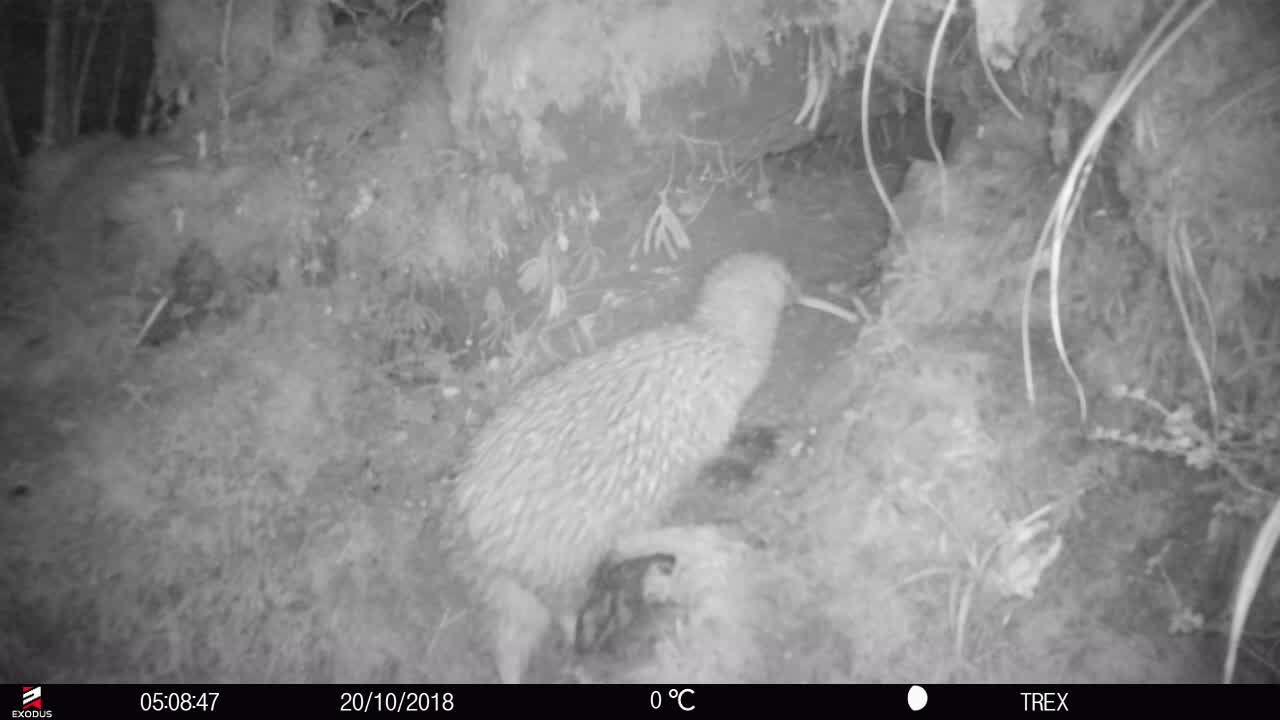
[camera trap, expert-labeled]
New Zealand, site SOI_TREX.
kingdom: Animalia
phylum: Chordata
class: Aves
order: Apterygiformes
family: Apterygidae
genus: Apteryx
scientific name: Apteryx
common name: kiwi